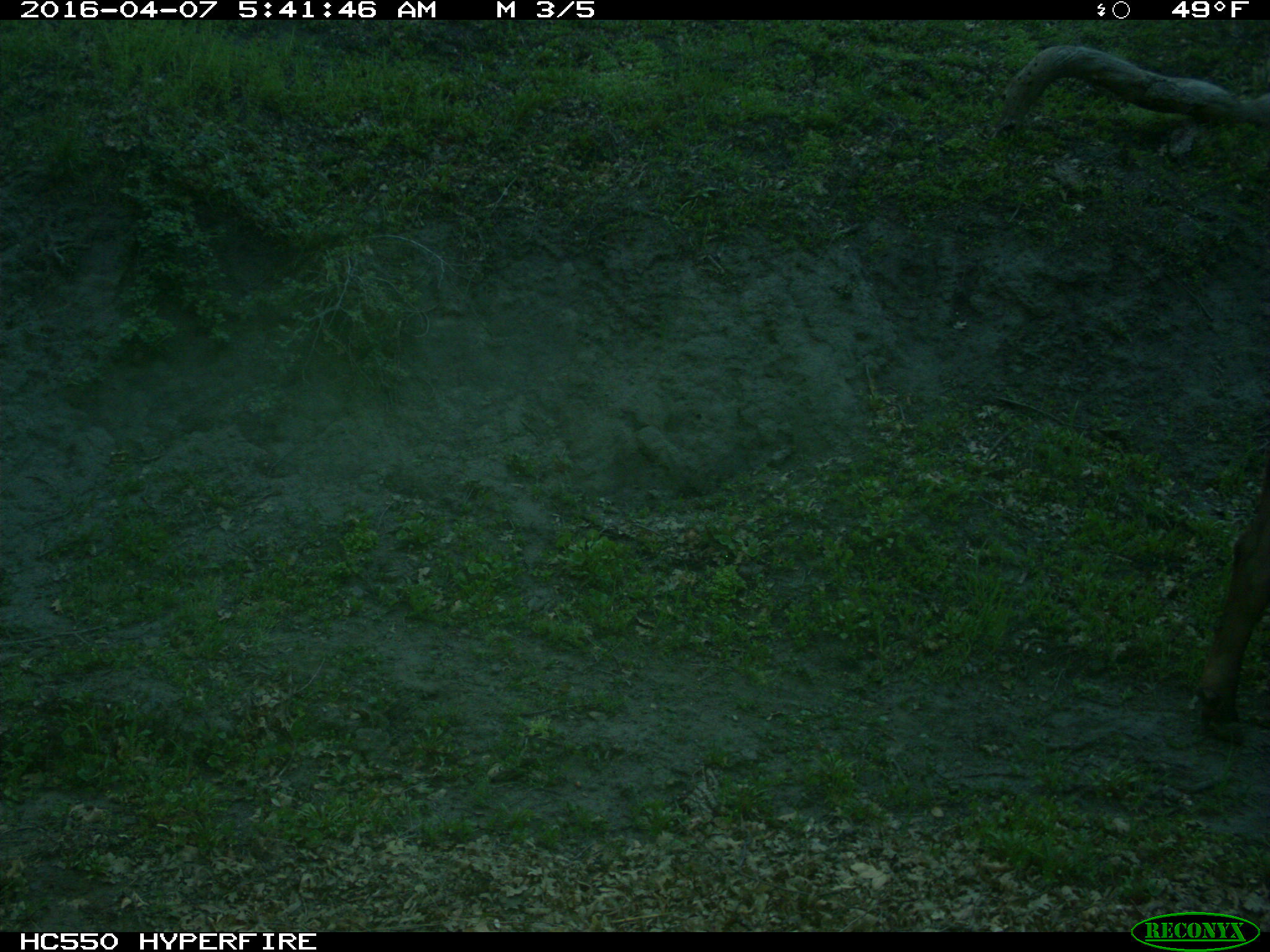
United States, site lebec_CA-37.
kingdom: Animalia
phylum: Chordata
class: Mammalia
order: Artiodactyla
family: Bovidae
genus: Bos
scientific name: Bos taurus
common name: domestic cow